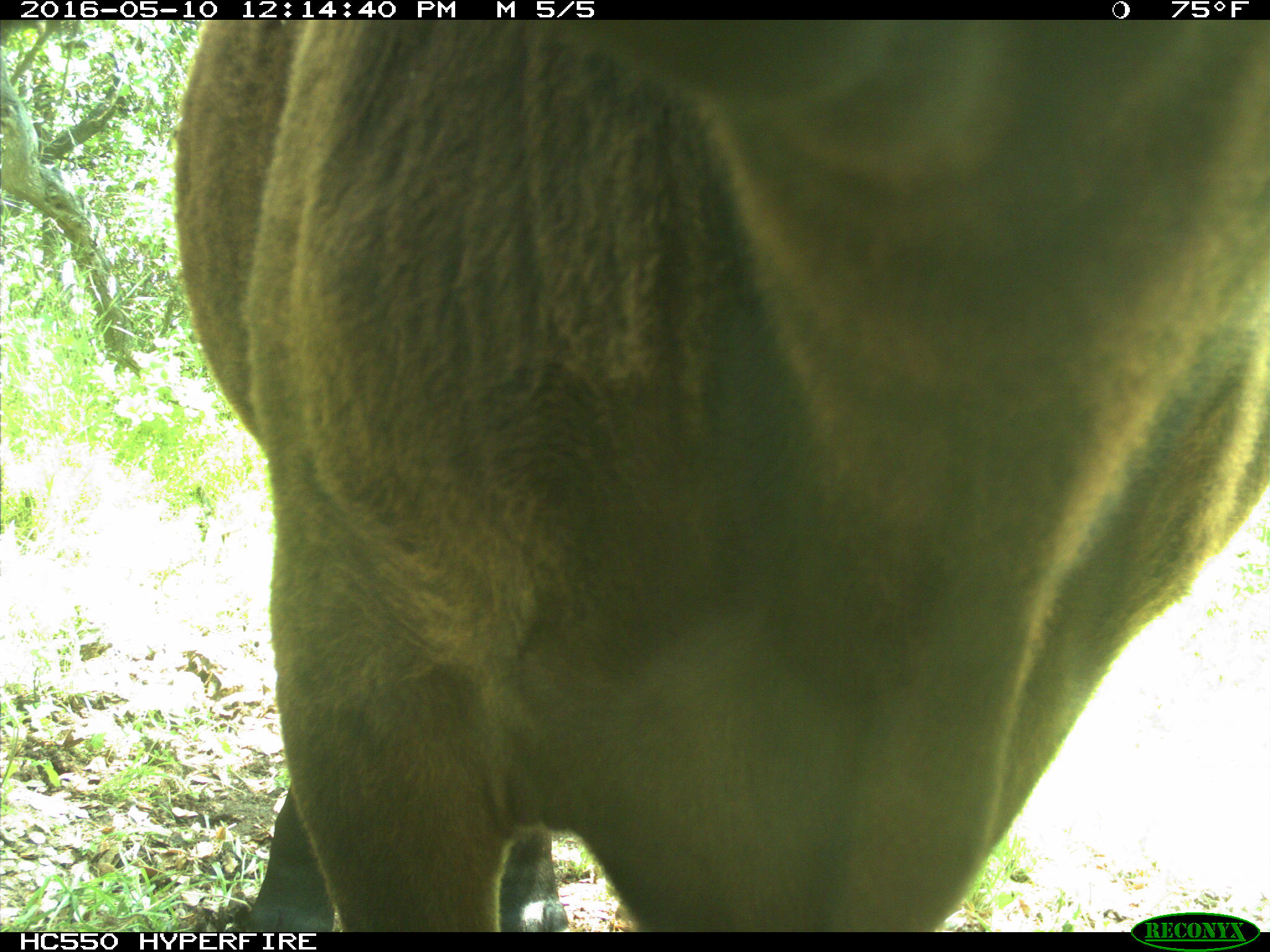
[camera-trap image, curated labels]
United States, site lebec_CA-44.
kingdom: Animalia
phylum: Chordata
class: Mammalia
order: Artiodactyla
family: Bovidae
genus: Bos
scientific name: Bos taurus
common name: domestic cow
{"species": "Bos taurus (domestic cow)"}